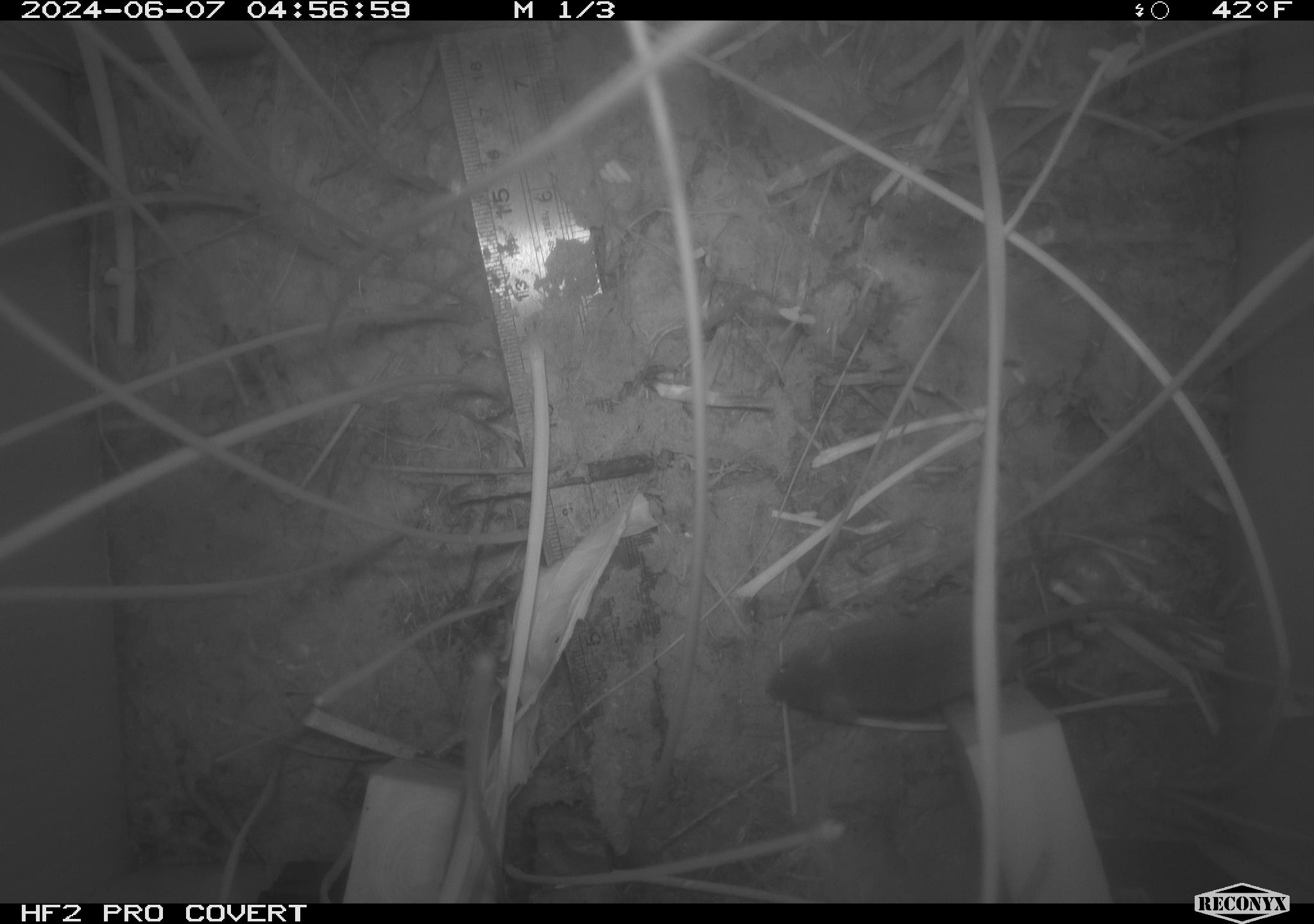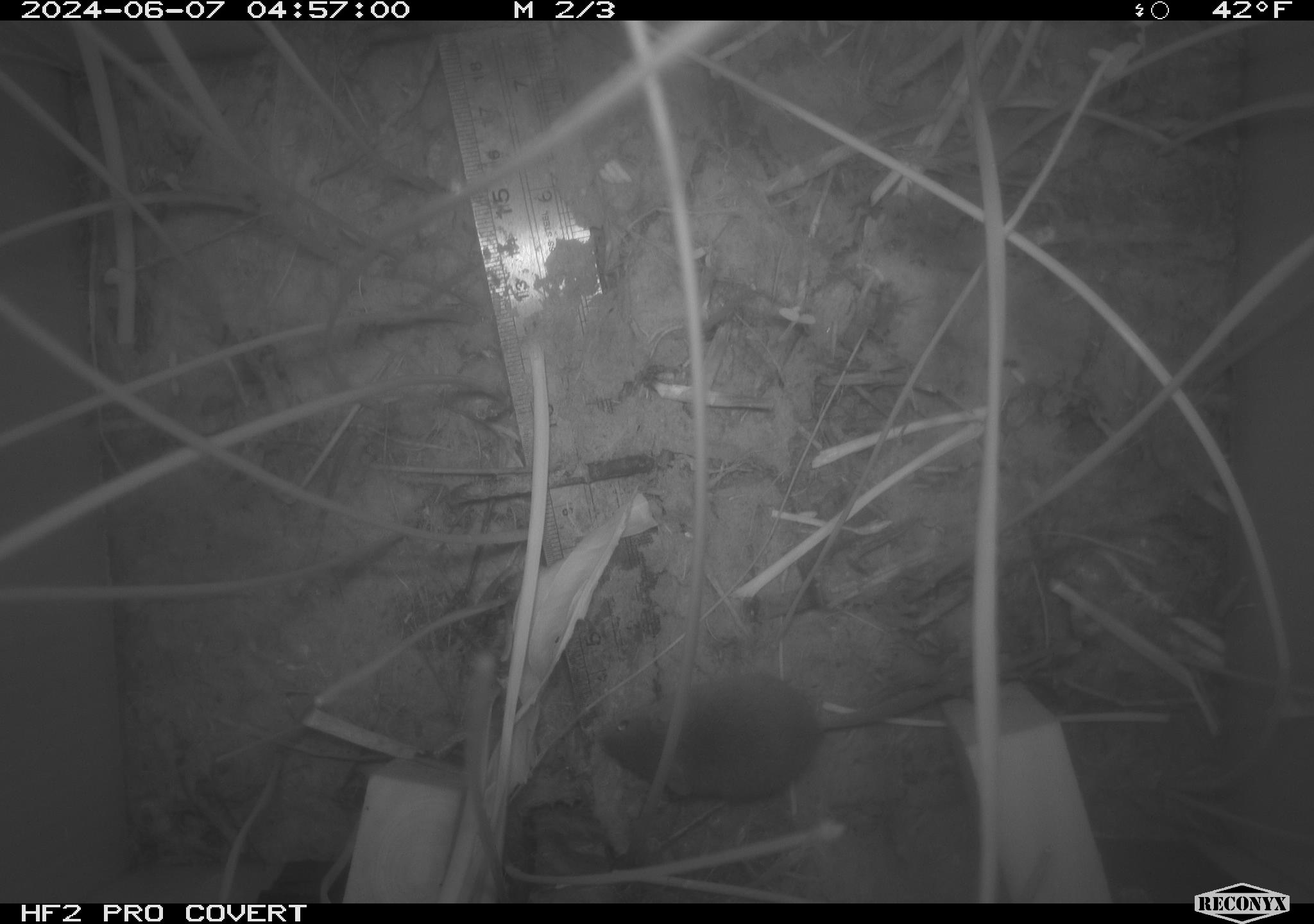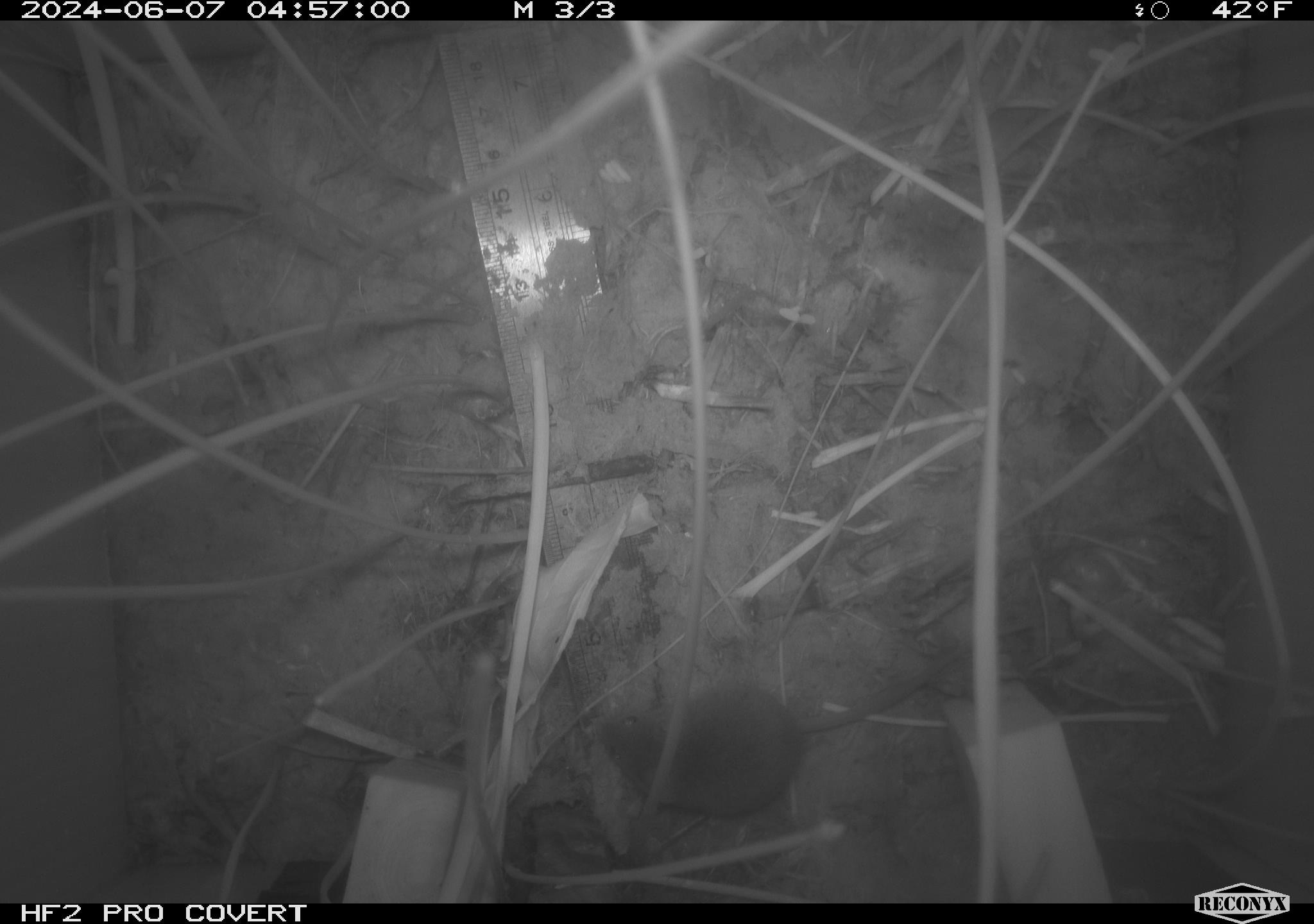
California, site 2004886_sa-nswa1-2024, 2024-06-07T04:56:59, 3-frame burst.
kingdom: Animalia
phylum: Chordata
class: Mammalia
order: Rodentia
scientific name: Rodentia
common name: rodent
Rodent (Rodentia).